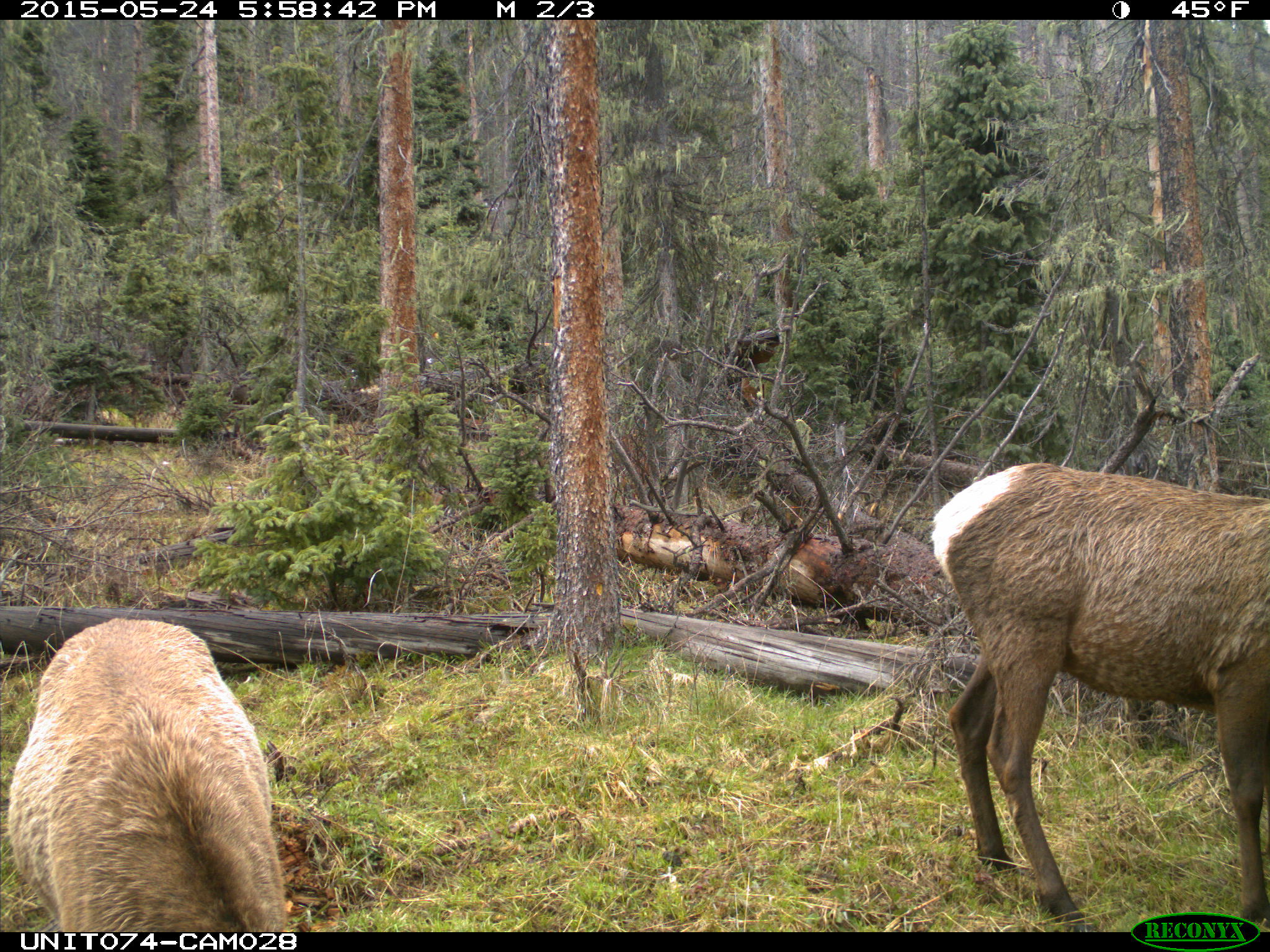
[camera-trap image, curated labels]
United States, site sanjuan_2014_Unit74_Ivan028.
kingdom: Animalia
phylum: Chordata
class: Mammalia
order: Artiodactyla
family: Cervidae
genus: Cervus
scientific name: Cervus elaphus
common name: red deer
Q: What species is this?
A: Cervus elaphus (red deer).